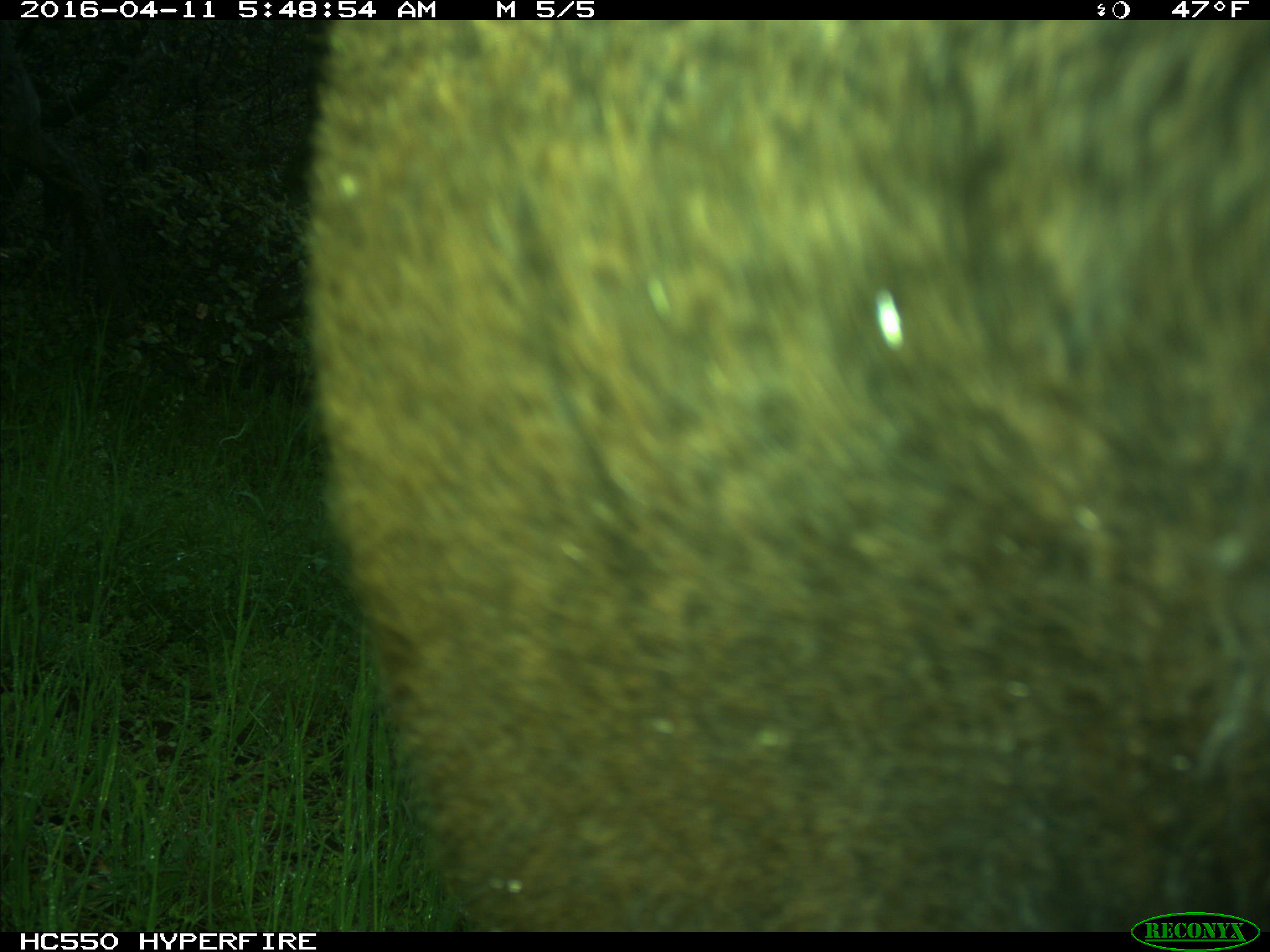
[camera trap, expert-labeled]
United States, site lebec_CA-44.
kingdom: Animalia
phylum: Chordata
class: Mammalia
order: Artiodactyla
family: Bovidae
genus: Bos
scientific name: Bos taurus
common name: domestic cow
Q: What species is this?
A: Bos taurus (domestic cow).